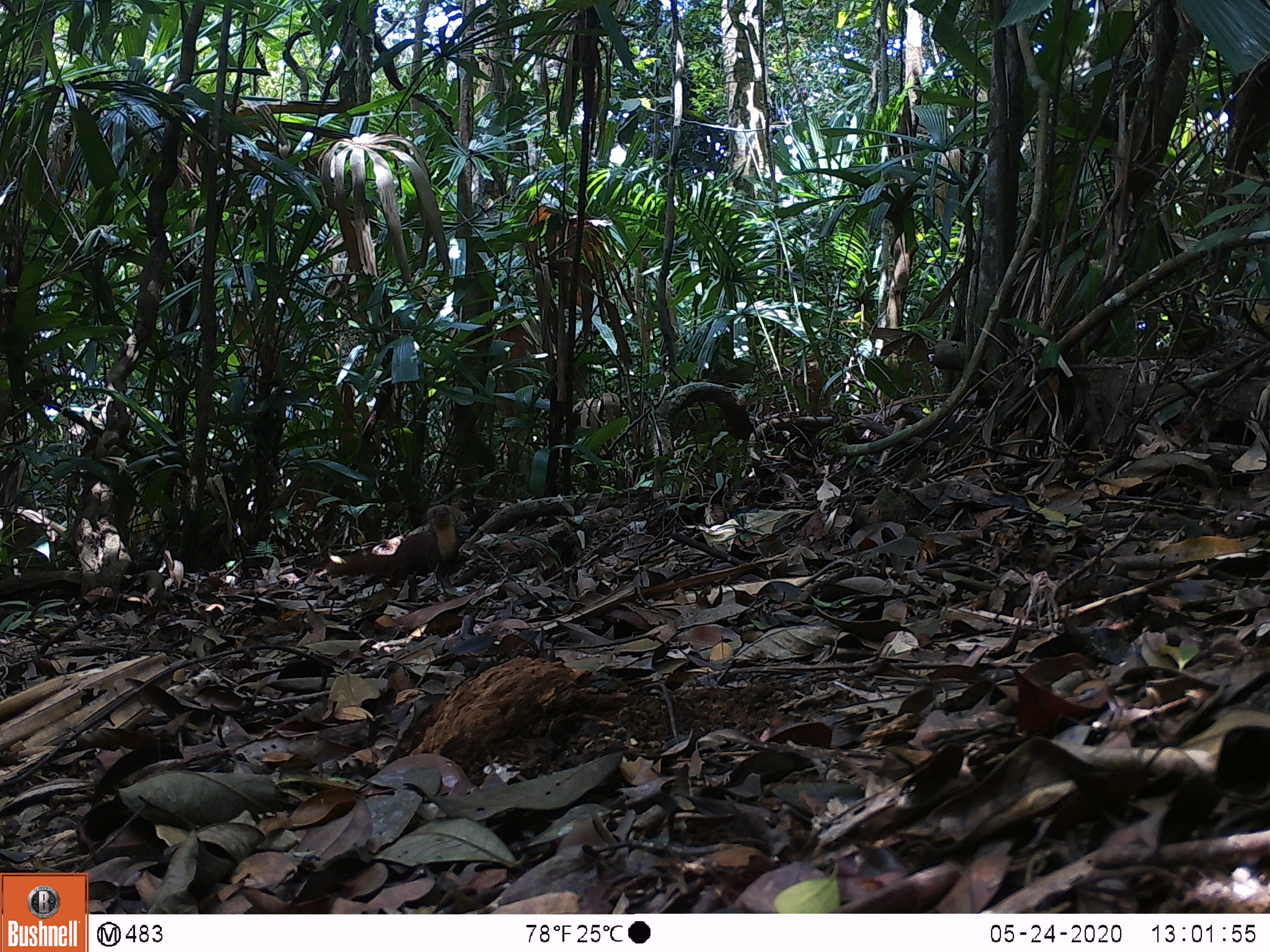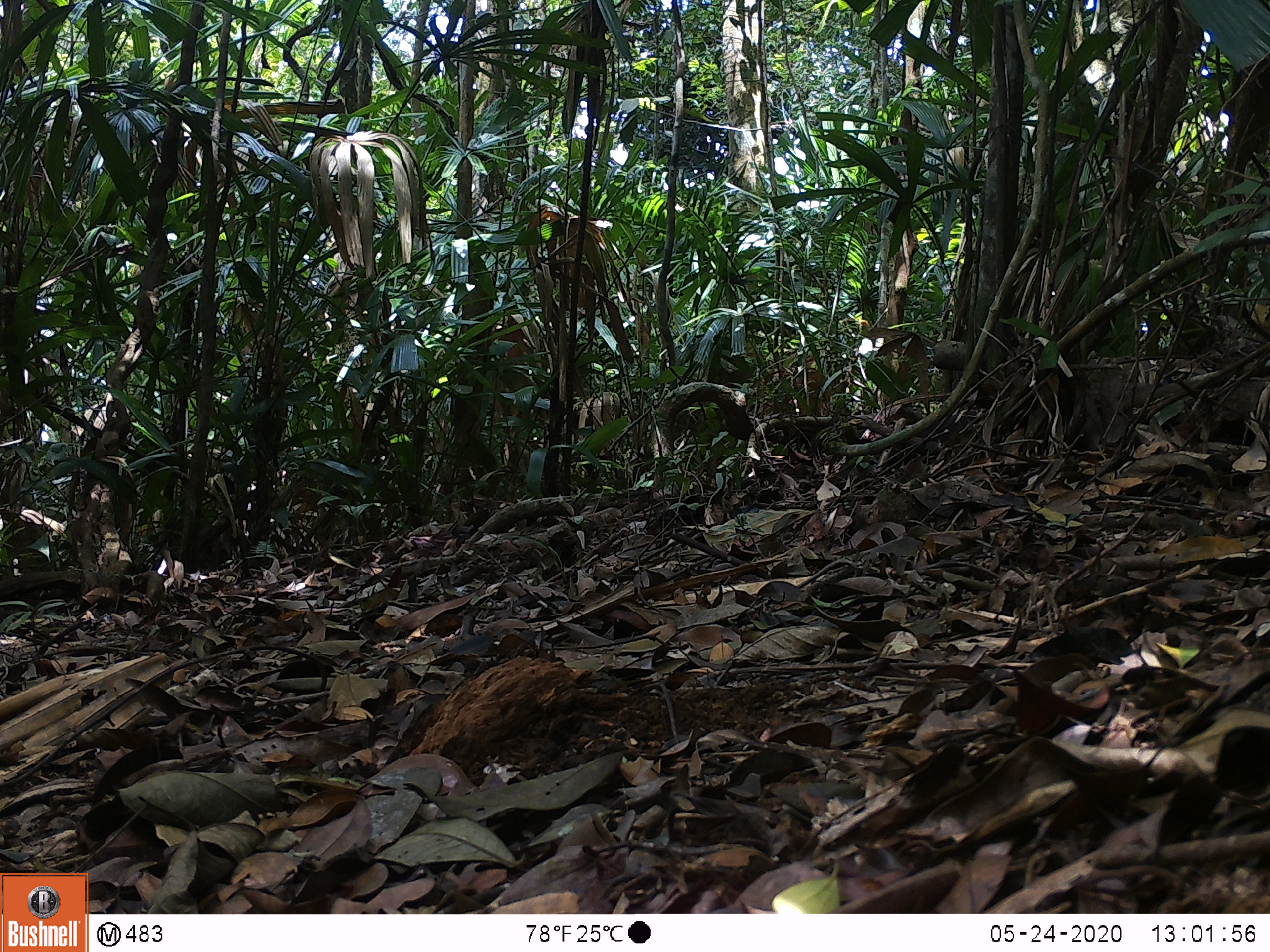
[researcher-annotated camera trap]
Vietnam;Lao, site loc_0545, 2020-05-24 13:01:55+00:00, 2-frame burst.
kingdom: Animalia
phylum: Chordata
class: Mammalia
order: Carnivora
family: Mustelidae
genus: Mustela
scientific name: Mustela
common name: weasel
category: unidentified weasel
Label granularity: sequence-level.